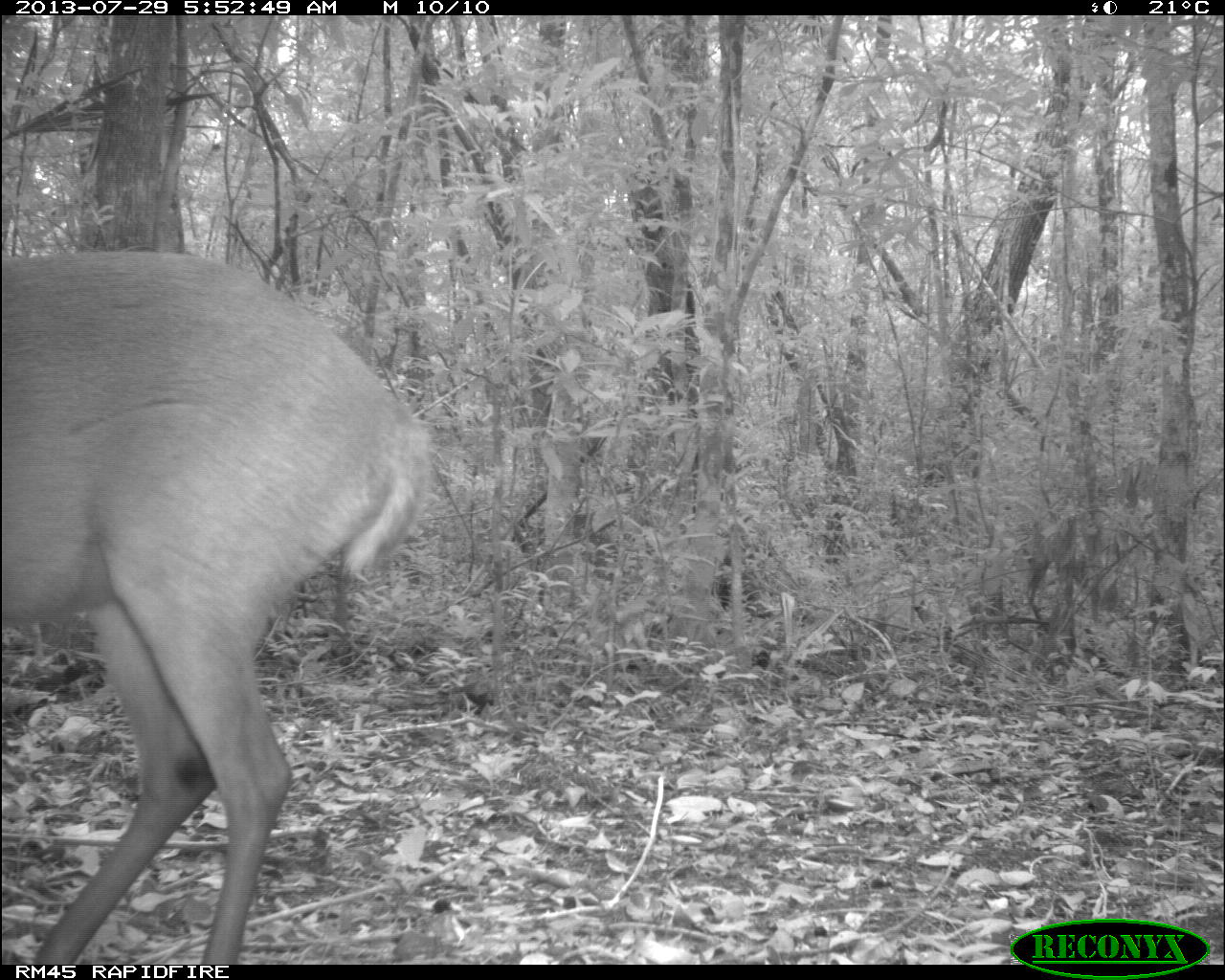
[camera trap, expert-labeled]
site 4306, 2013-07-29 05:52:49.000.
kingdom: Animalia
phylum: Chordata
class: Mammalia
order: Artiodactyla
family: Cervidae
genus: Mazama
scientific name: Mazama temama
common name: central american red brocket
Mazama temama (central american red brocket), count 1, sex male.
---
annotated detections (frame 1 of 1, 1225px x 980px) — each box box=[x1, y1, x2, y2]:
mazama temama: box=[2, 251, 428, 964]